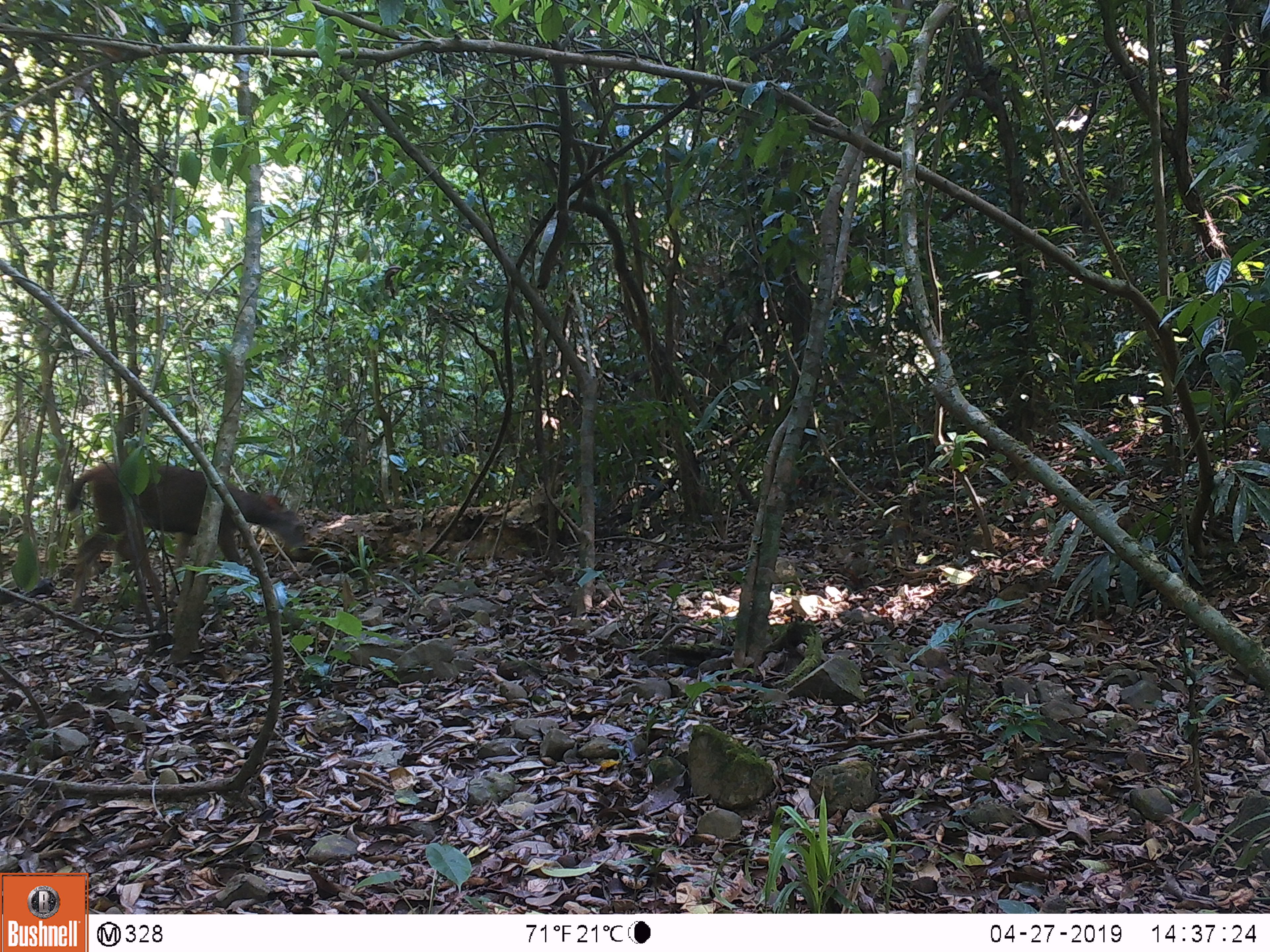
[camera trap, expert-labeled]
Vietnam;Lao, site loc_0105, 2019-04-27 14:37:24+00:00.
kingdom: Animalia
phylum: Chordata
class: Mammalia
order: Artiodactyla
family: Cervidae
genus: Rusa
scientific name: Rusa unicolor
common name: sambar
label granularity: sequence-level